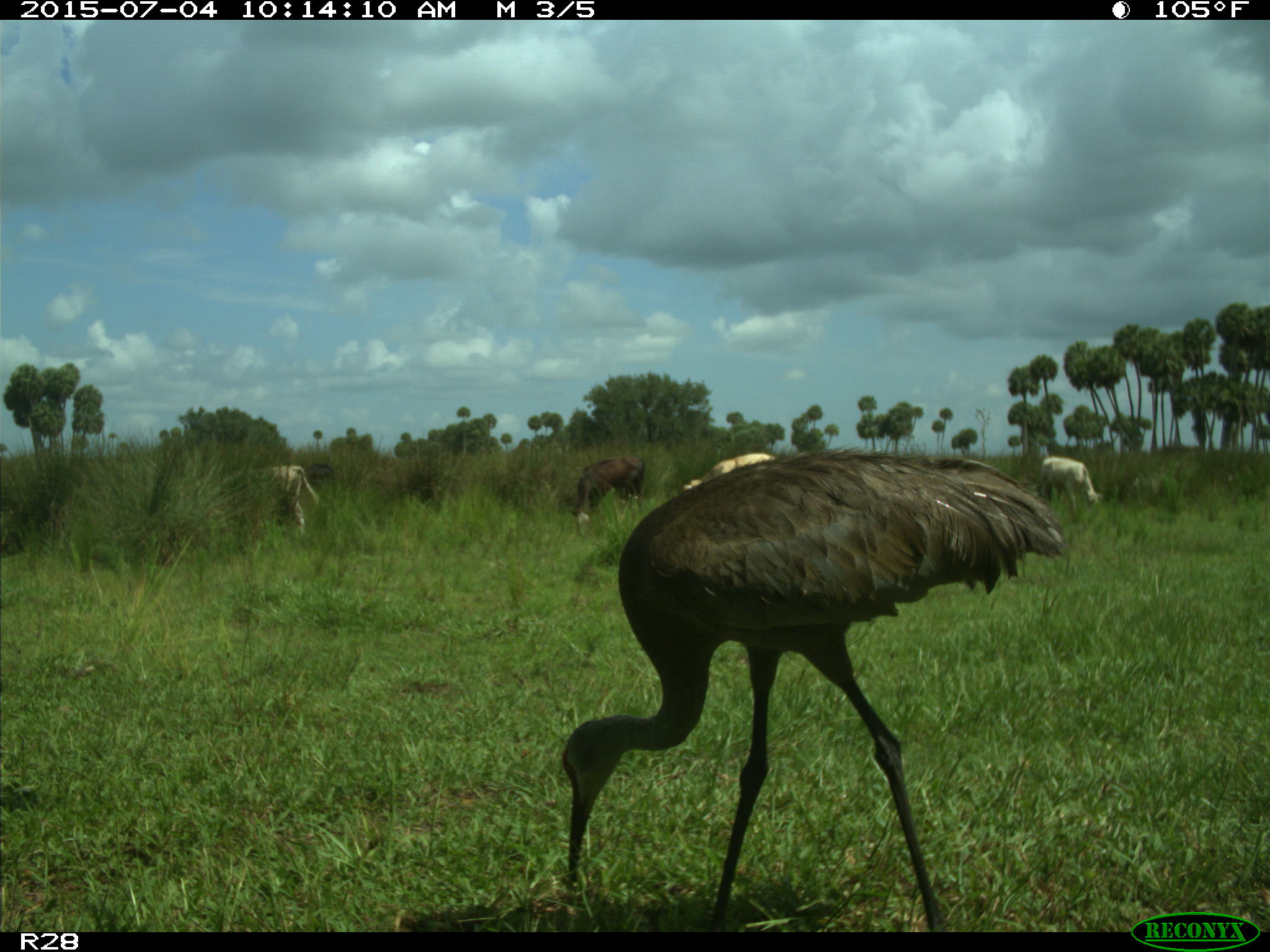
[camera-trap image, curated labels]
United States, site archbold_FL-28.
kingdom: Animalia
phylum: Chordata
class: Mammalia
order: Artiodactyla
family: Bovidae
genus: Bos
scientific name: Bos taurus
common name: domestic cow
Bos taurus (domestic cow).